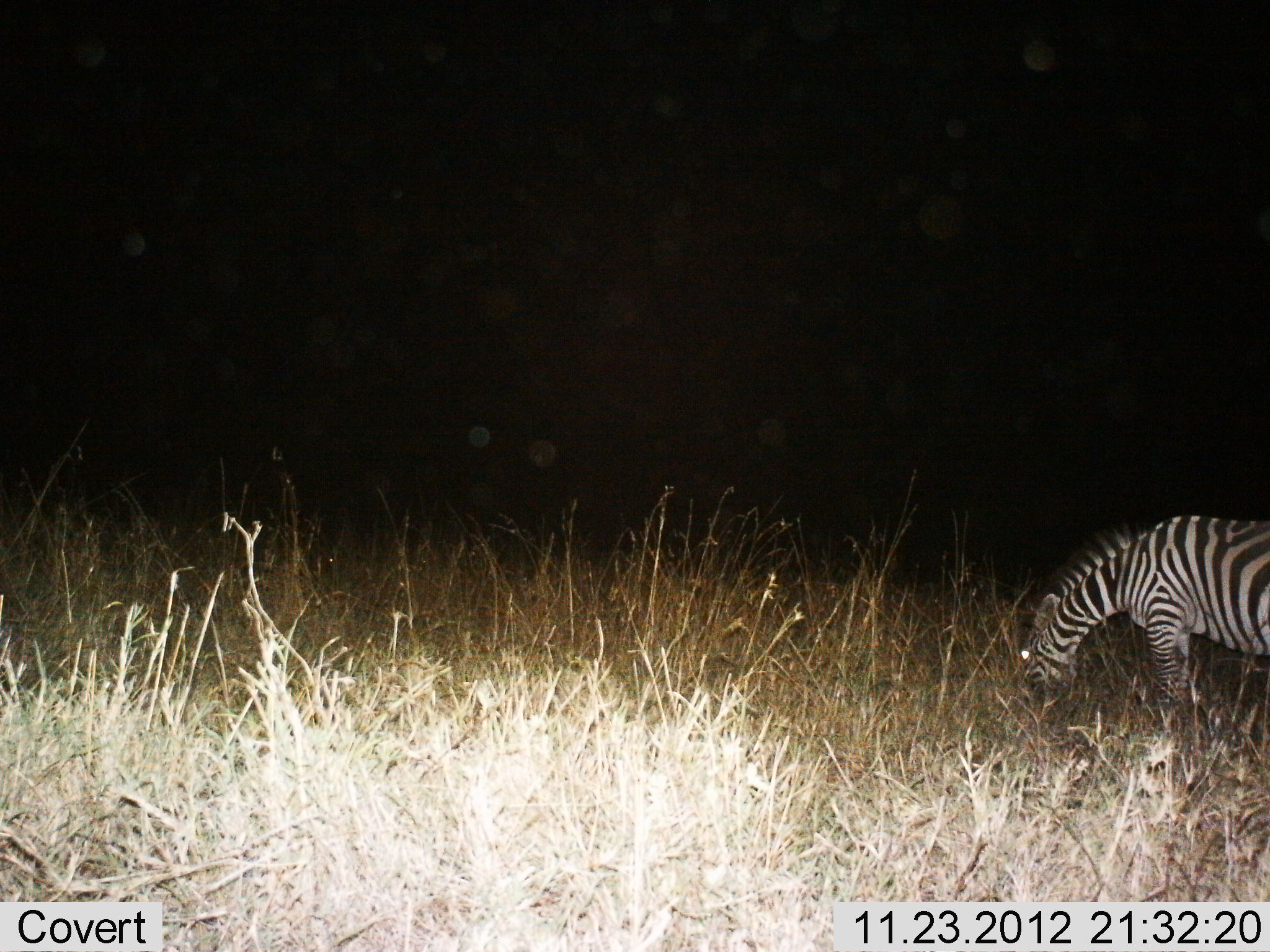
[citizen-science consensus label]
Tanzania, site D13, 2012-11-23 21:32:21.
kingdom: Animalia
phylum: Chordata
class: Mammalia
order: Perissodactyla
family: Equidae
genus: Equus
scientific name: Equus quagga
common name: plains zebra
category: zebra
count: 1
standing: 0%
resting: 0%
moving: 10%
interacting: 0%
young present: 0%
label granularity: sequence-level